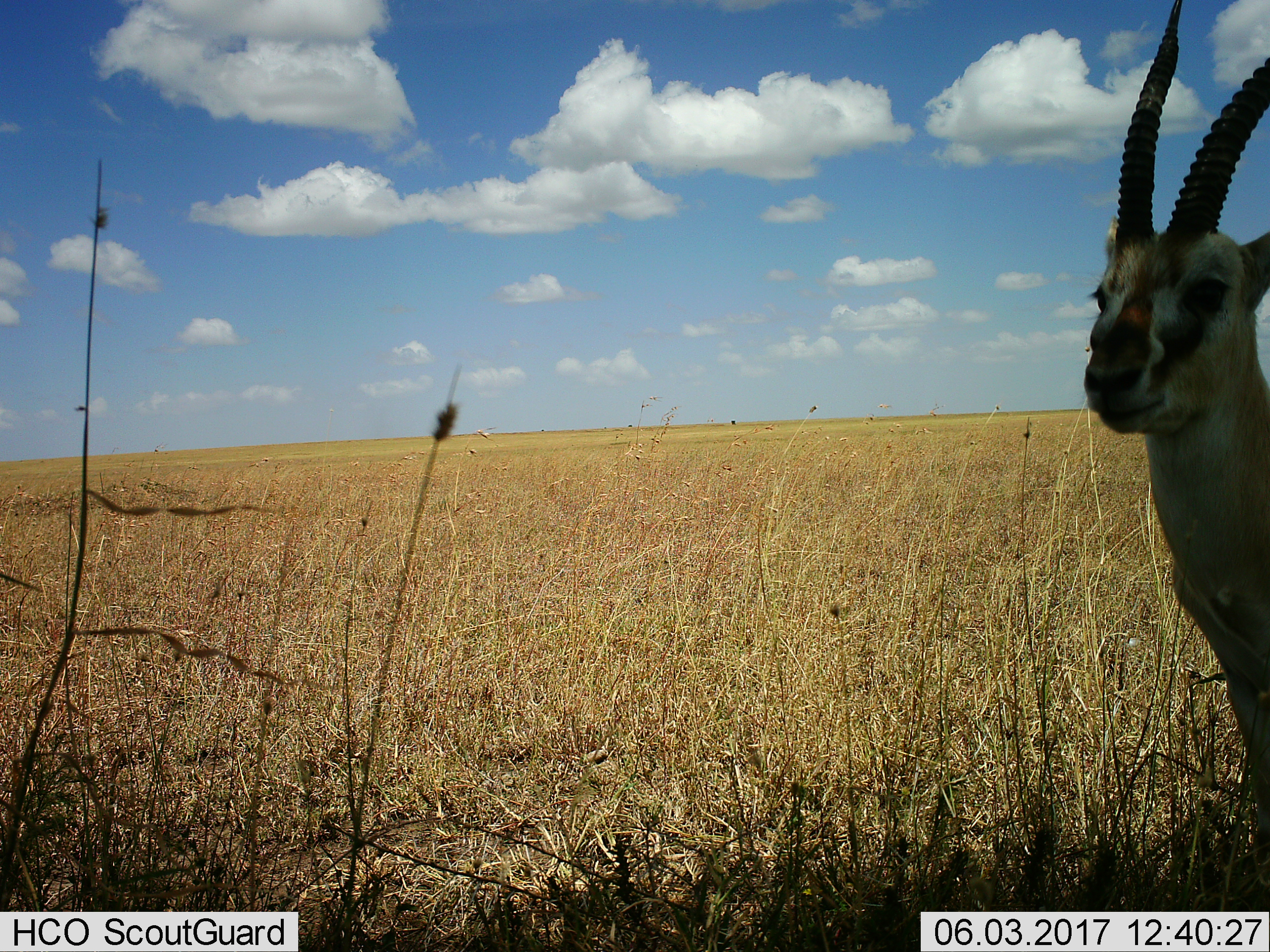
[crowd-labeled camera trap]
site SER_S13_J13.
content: unidentified animal